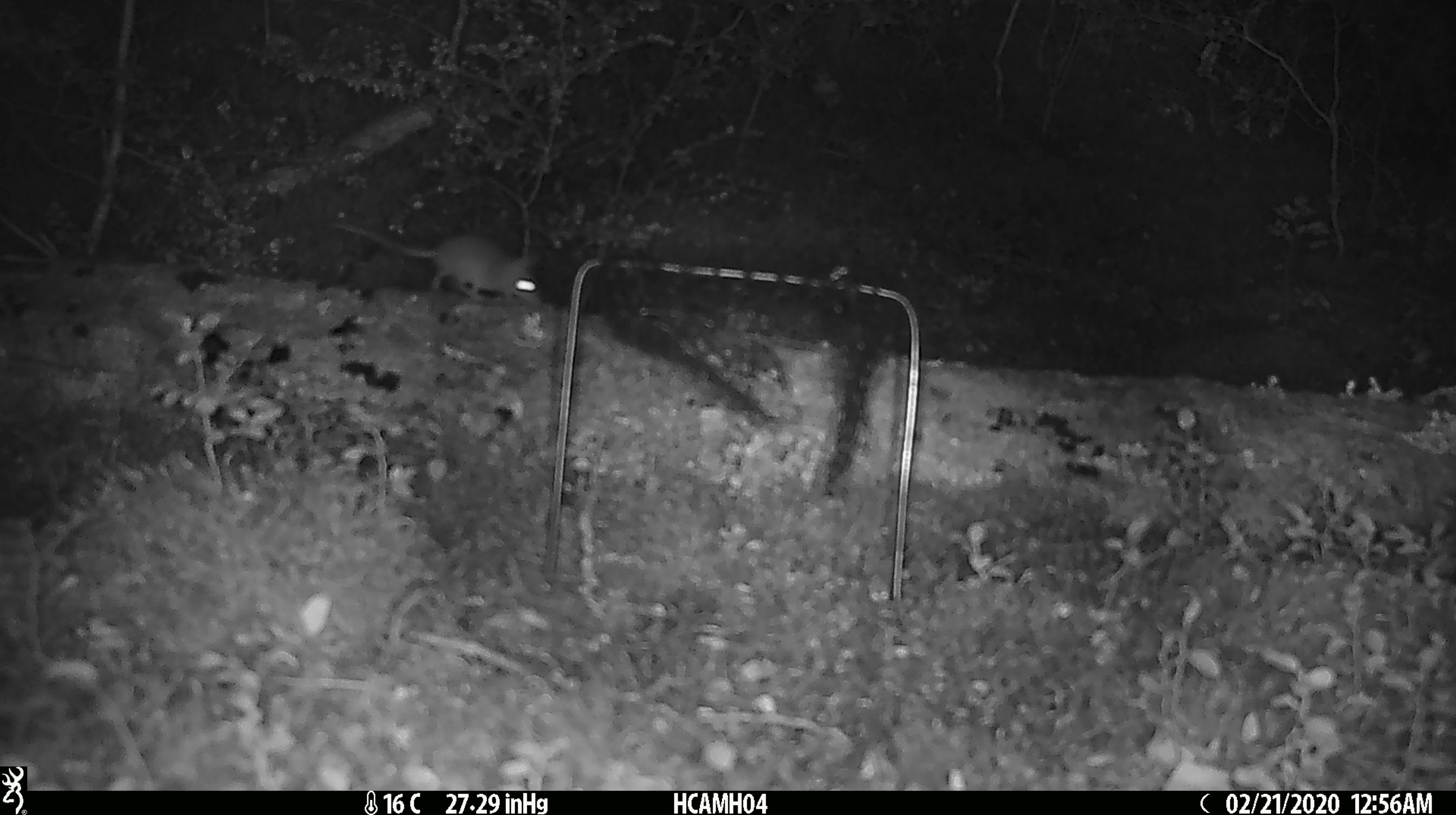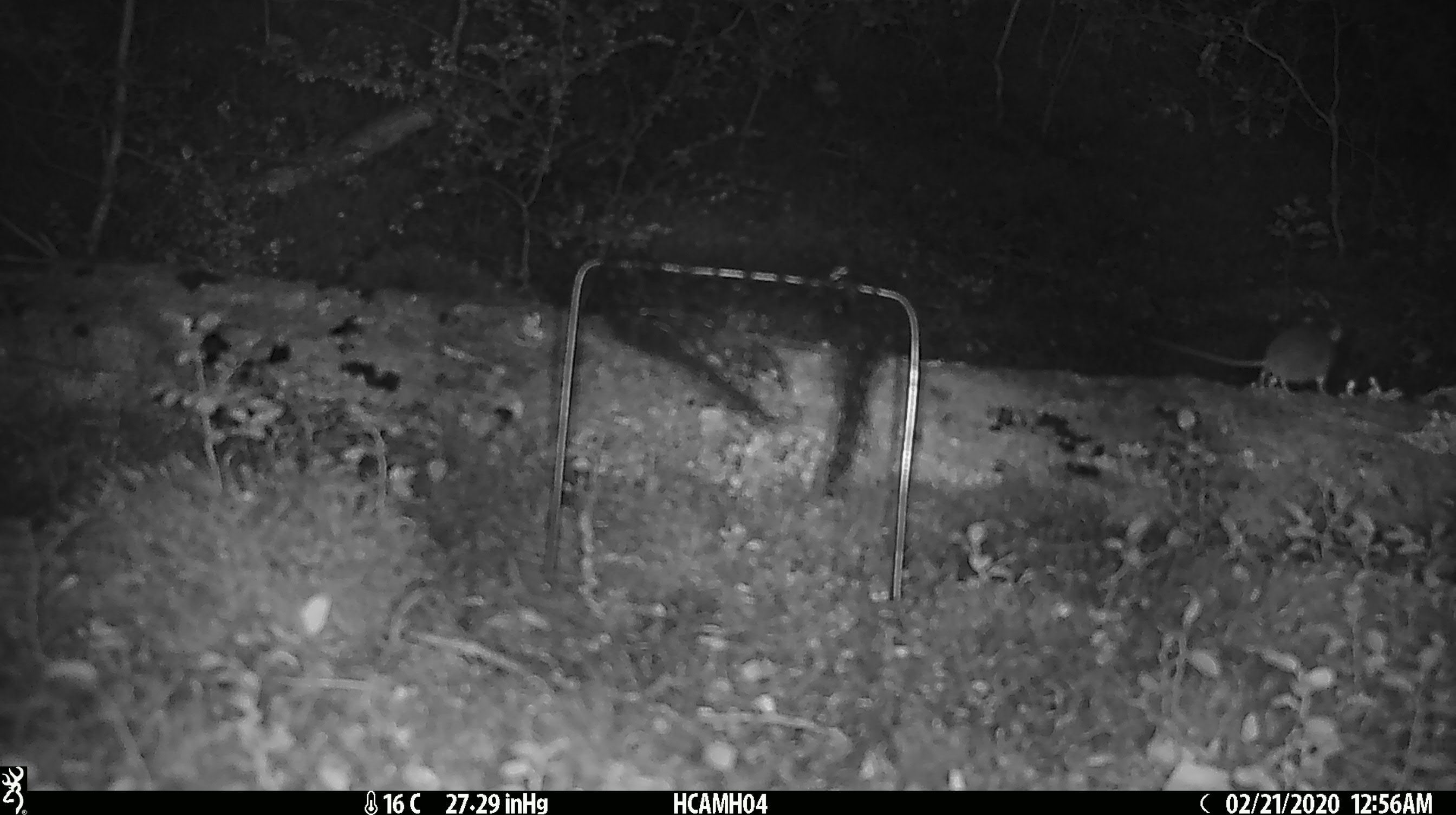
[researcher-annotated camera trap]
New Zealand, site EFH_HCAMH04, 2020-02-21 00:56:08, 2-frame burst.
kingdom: Animalia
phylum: Chordata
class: Mammalia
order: Rodentia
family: Muridae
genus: Mus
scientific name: Mus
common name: mouse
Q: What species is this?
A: Mouse (Mus).